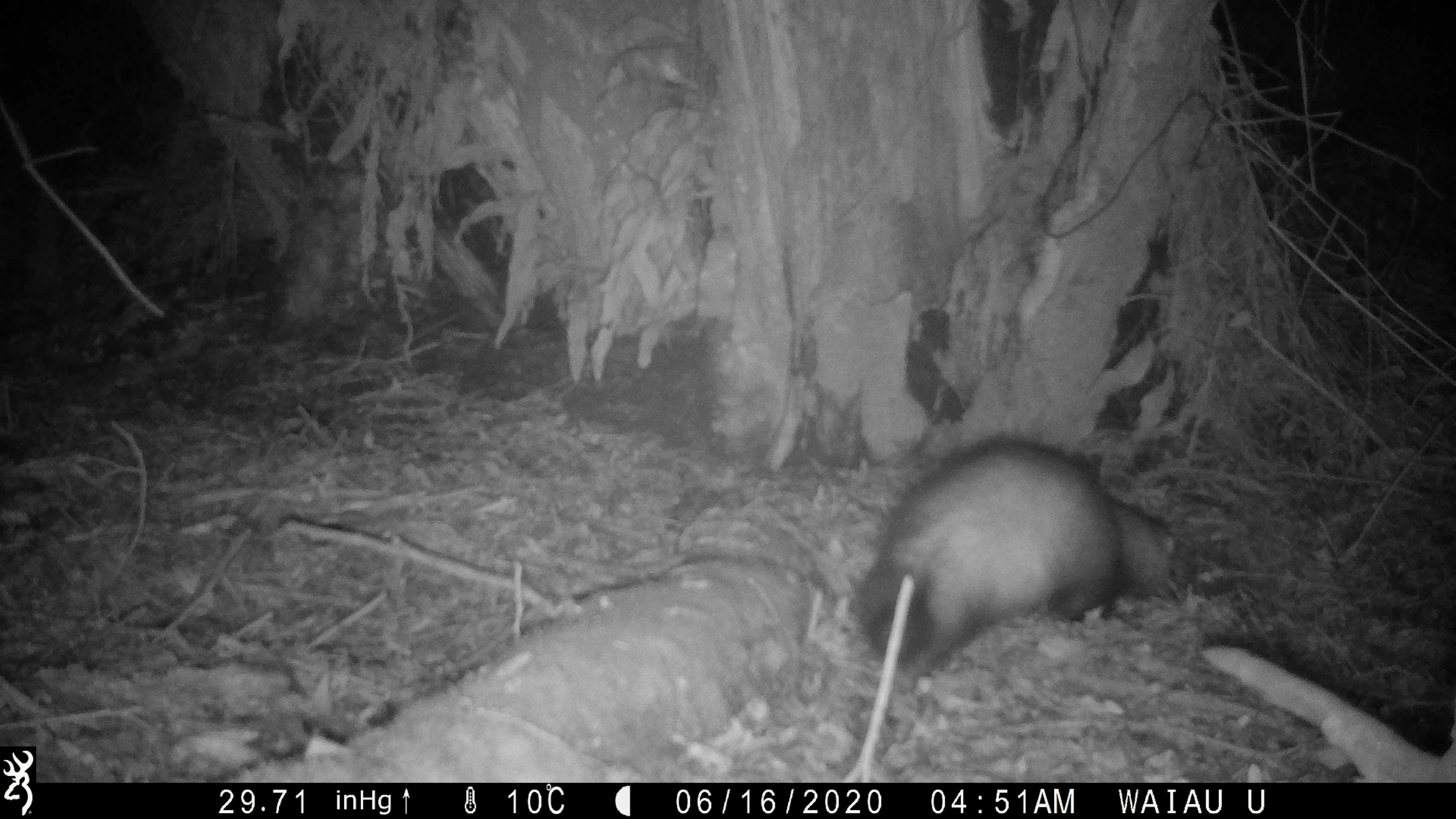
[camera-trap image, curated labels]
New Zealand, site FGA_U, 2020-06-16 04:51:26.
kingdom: Animalia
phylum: Chordata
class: Mammalia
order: Carnivora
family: Mustelidae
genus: Mustela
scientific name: Mustela furo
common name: ferret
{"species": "ferret (Mustela furo)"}